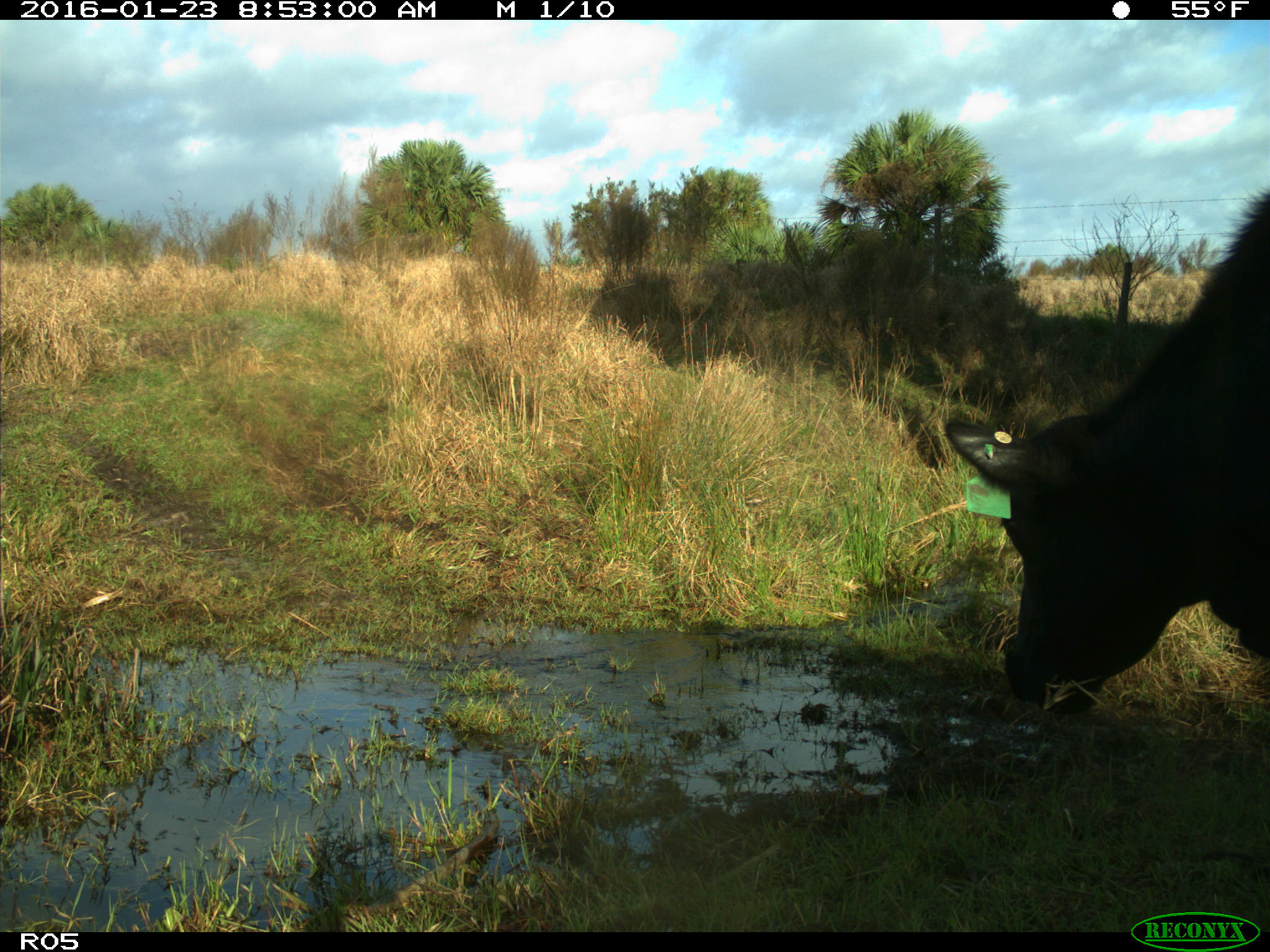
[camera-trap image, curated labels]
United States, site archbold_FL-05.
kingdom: Animalia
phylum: Chordata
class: Mammalia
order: Artiodactyla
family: Bovidae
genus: Bos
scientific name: Bos taurus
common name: domestic cow